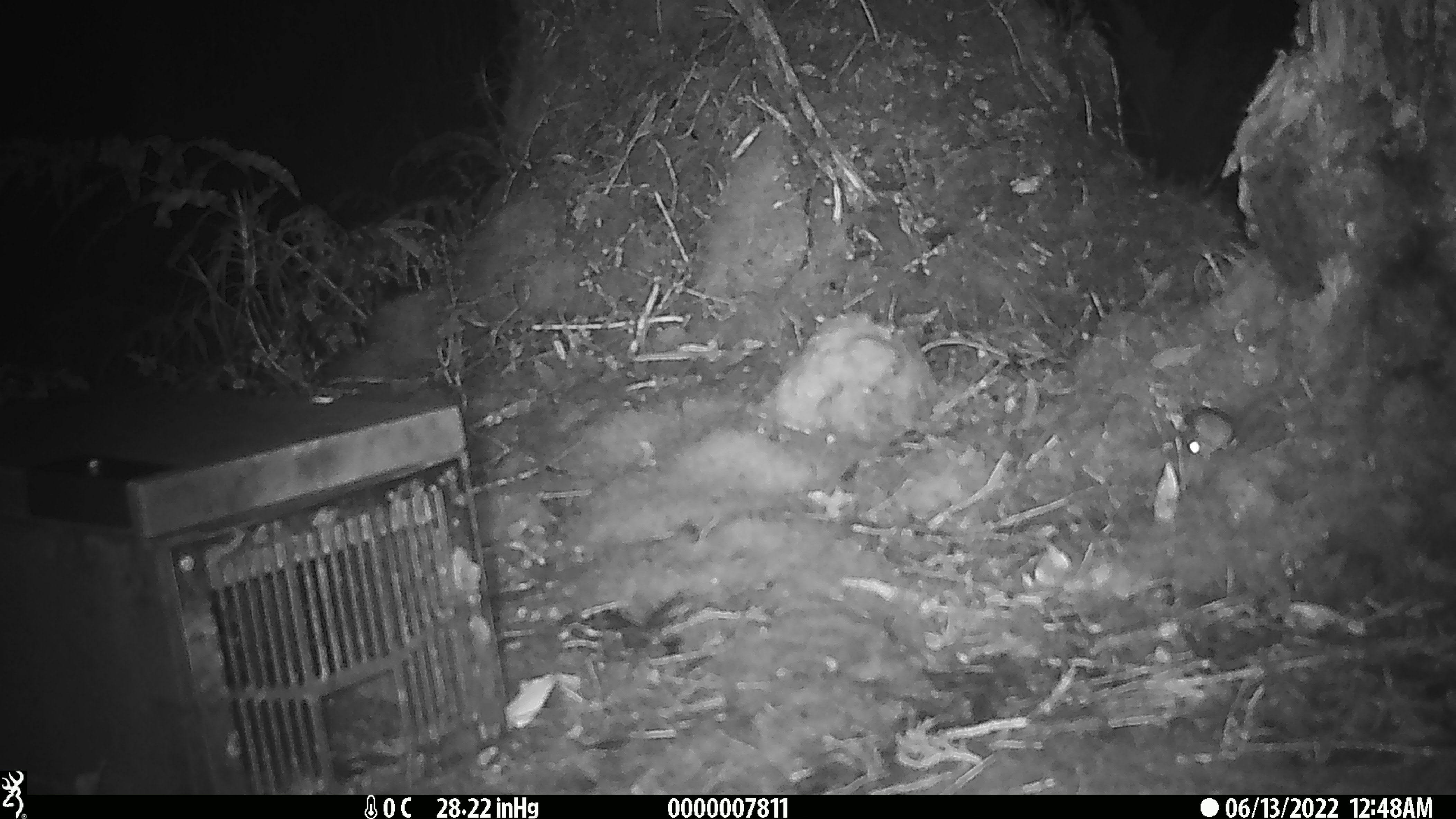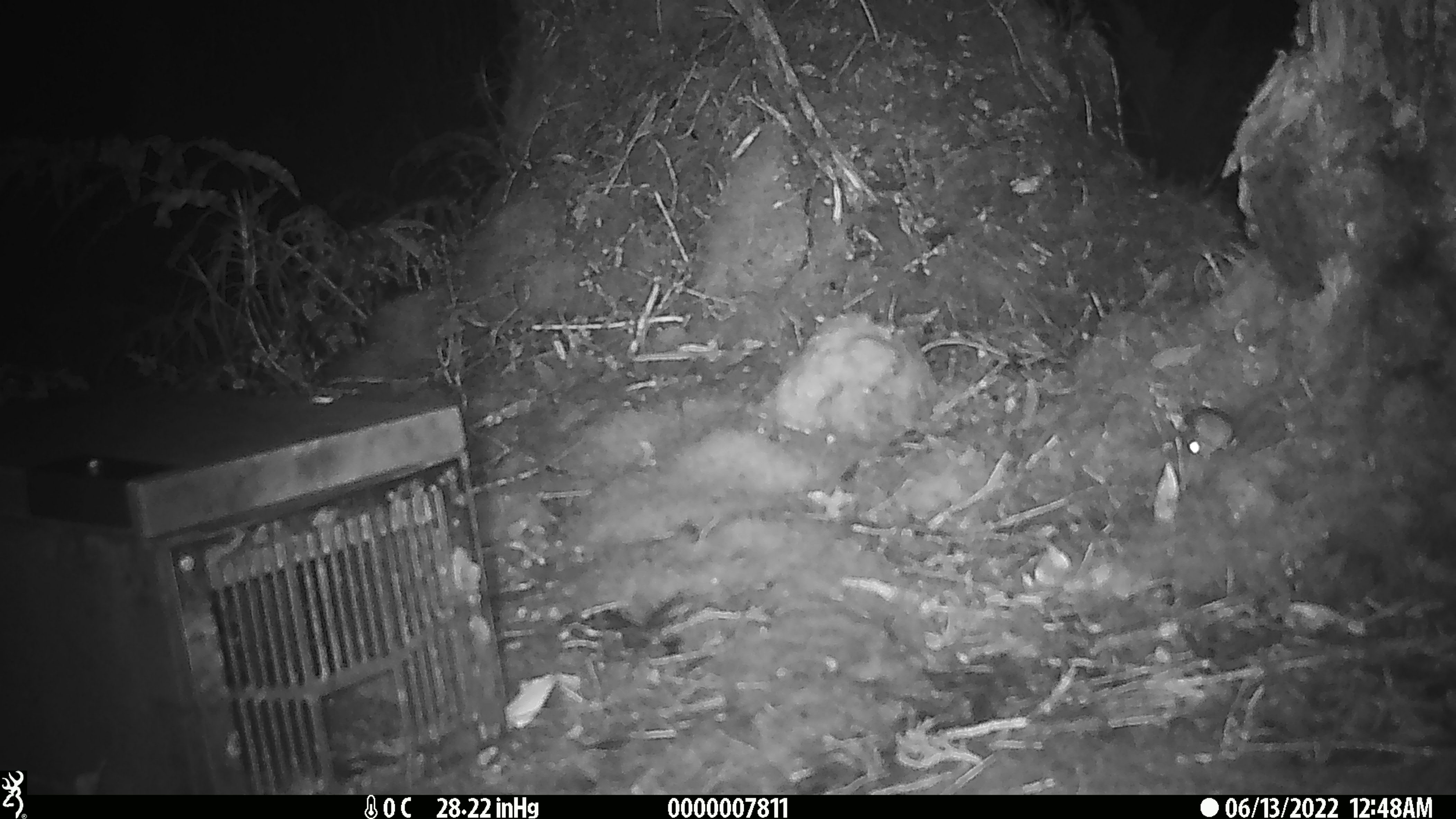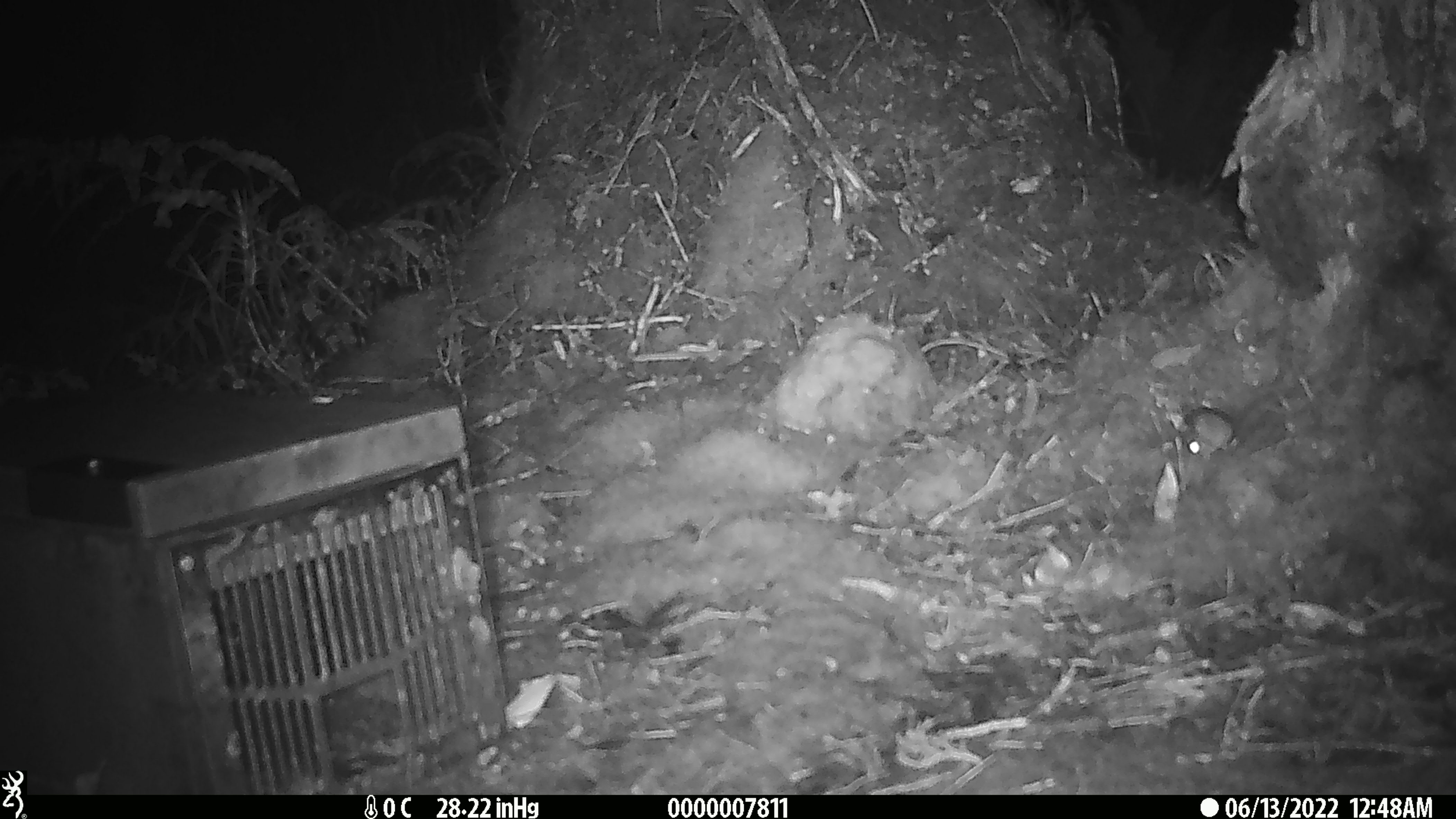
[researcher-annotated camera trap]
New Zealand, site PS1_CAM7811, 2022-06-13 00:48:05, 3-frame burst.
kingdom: Animalia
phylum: Chordata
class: Mammalia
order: Rodentia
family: Muridae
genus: Mus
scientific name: Mus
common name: mouse